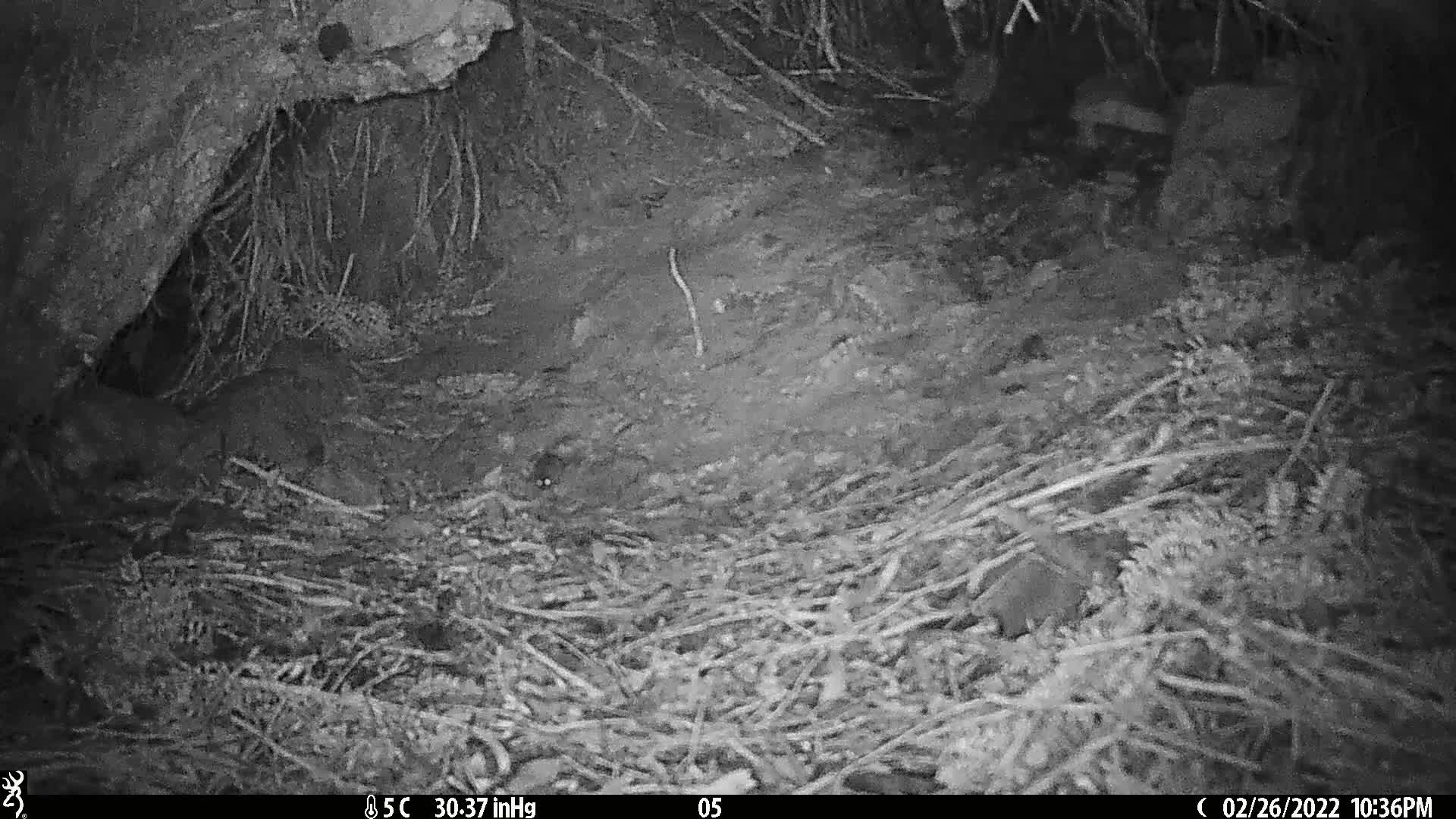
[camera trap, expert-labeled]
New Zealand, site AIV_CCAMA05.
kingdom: Animalia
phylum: Chordata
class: Mammalia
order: Rodentia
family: Muridae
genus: Mus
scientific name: Mus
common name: mouse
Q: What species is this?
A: Mouse (Mus).